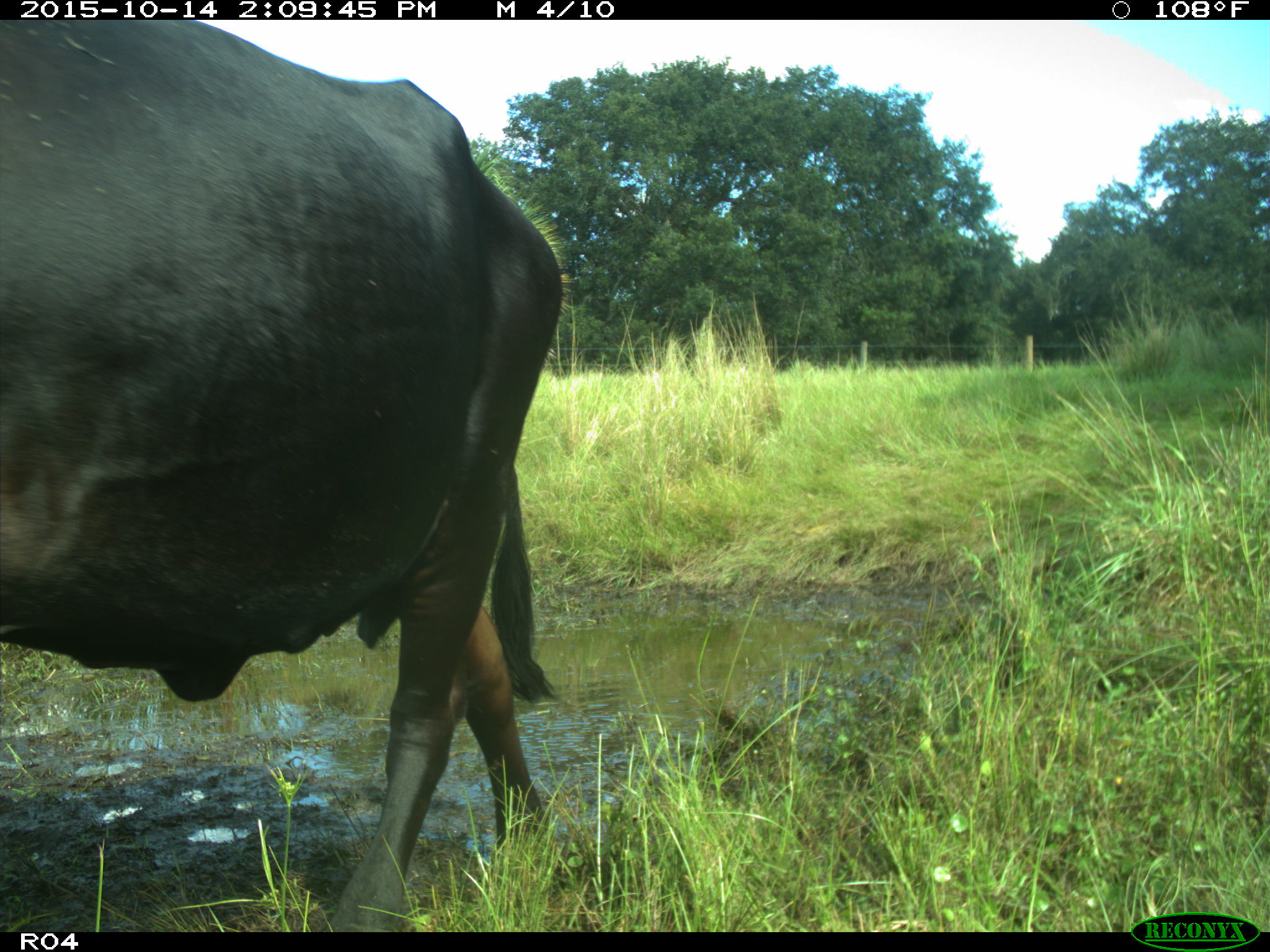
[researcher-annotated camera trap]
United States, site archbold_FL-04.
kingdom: Animalia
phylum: Chordata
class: Mammalia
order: Artiodactyla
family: Bovidae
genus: Bos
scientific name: Bos taurus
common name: domestic cow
Bos taurus (domestic cow).